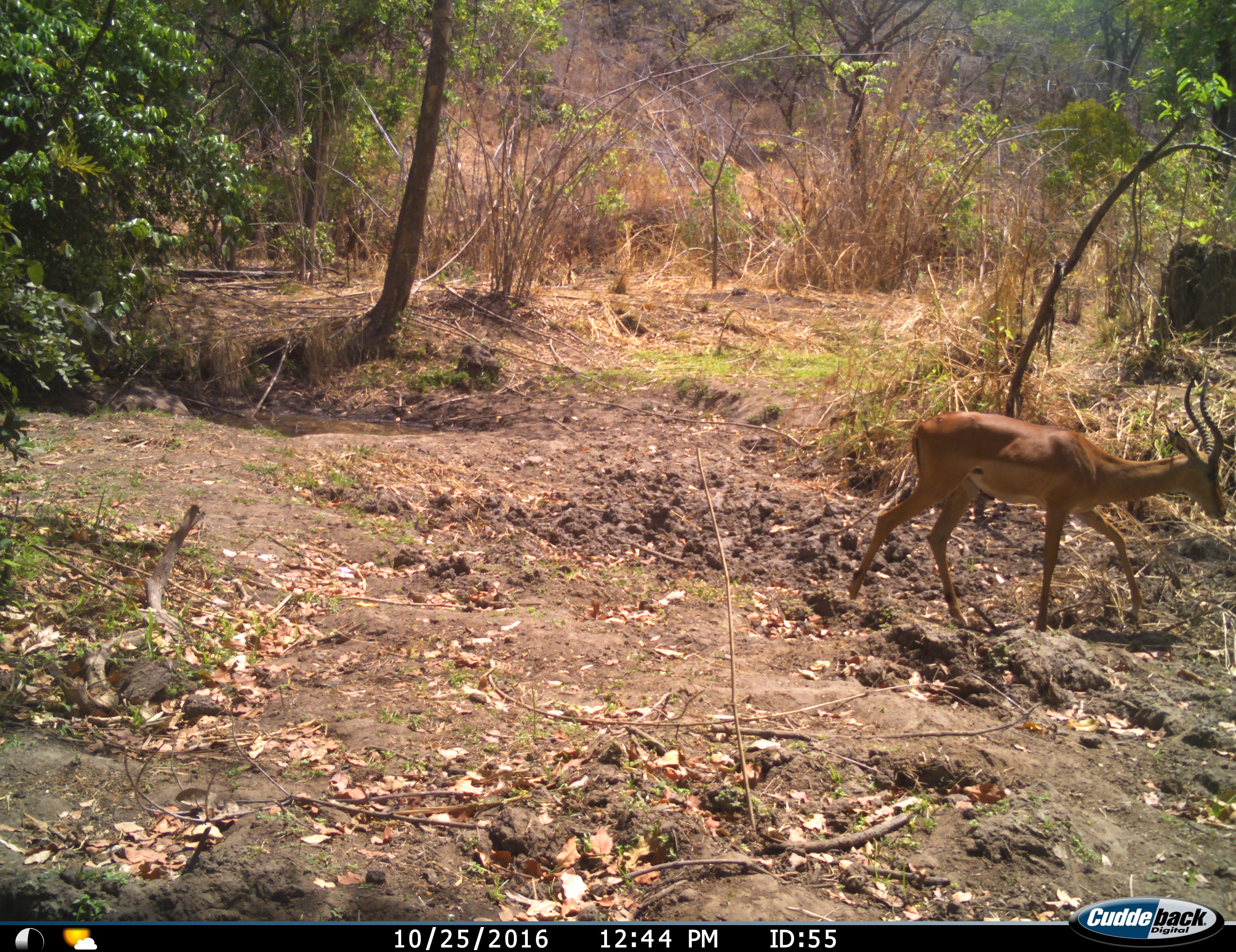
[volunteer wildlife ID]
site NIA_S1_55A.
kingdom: Animalia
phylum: Chordata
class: Mammalia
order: Artiodactyla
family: Bovidae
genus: Aepyceros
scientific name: Aepyceros melampus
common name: impala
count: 1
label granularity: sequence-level